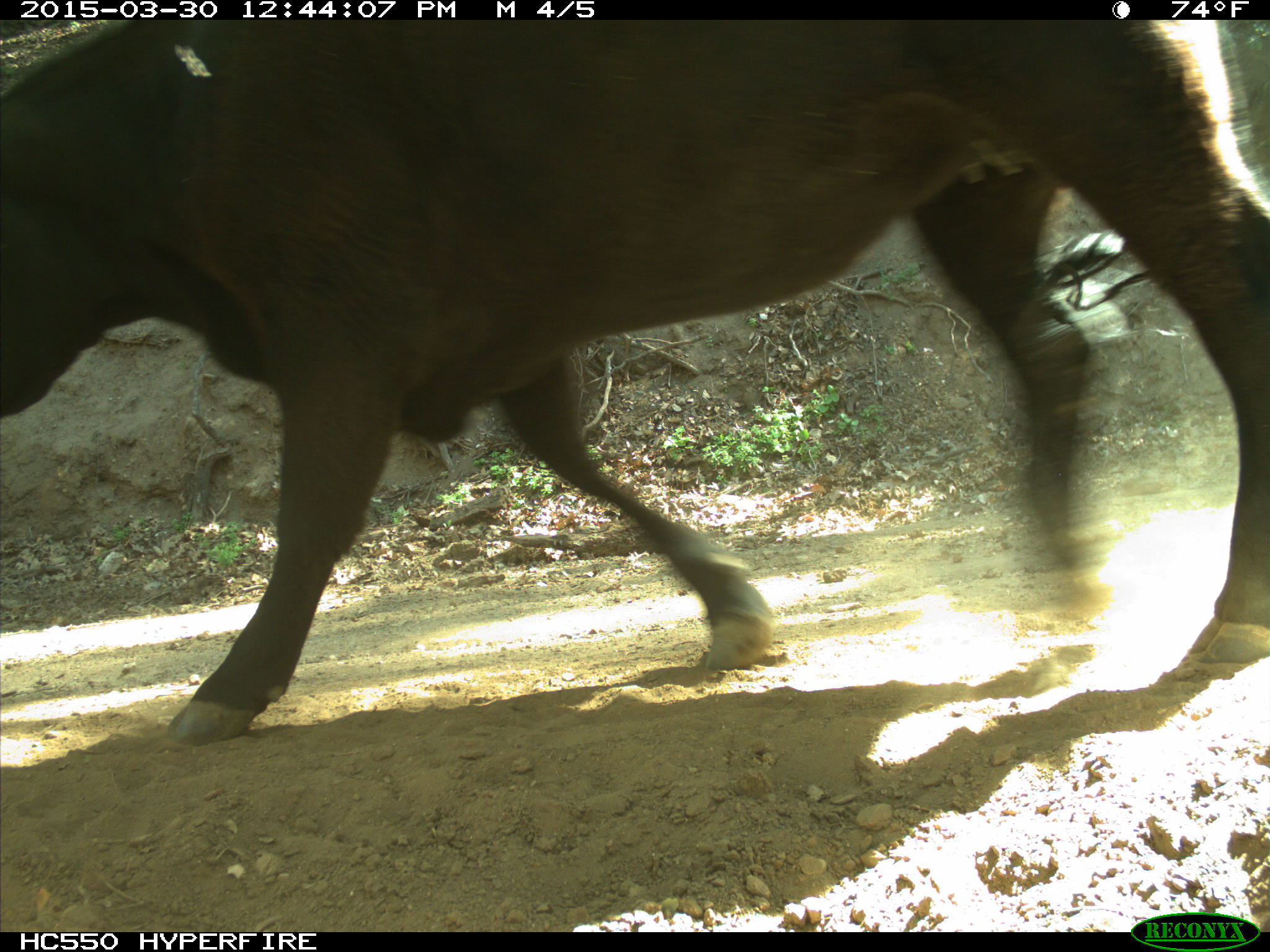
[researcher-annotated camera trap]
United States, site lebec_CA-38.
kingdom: Animalia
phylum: Chordata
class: Mammalia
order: Artiodactyla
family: Bovidae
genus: Bos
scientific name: Bos taurus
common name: domestic cow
Bos taurus (domestic cow).